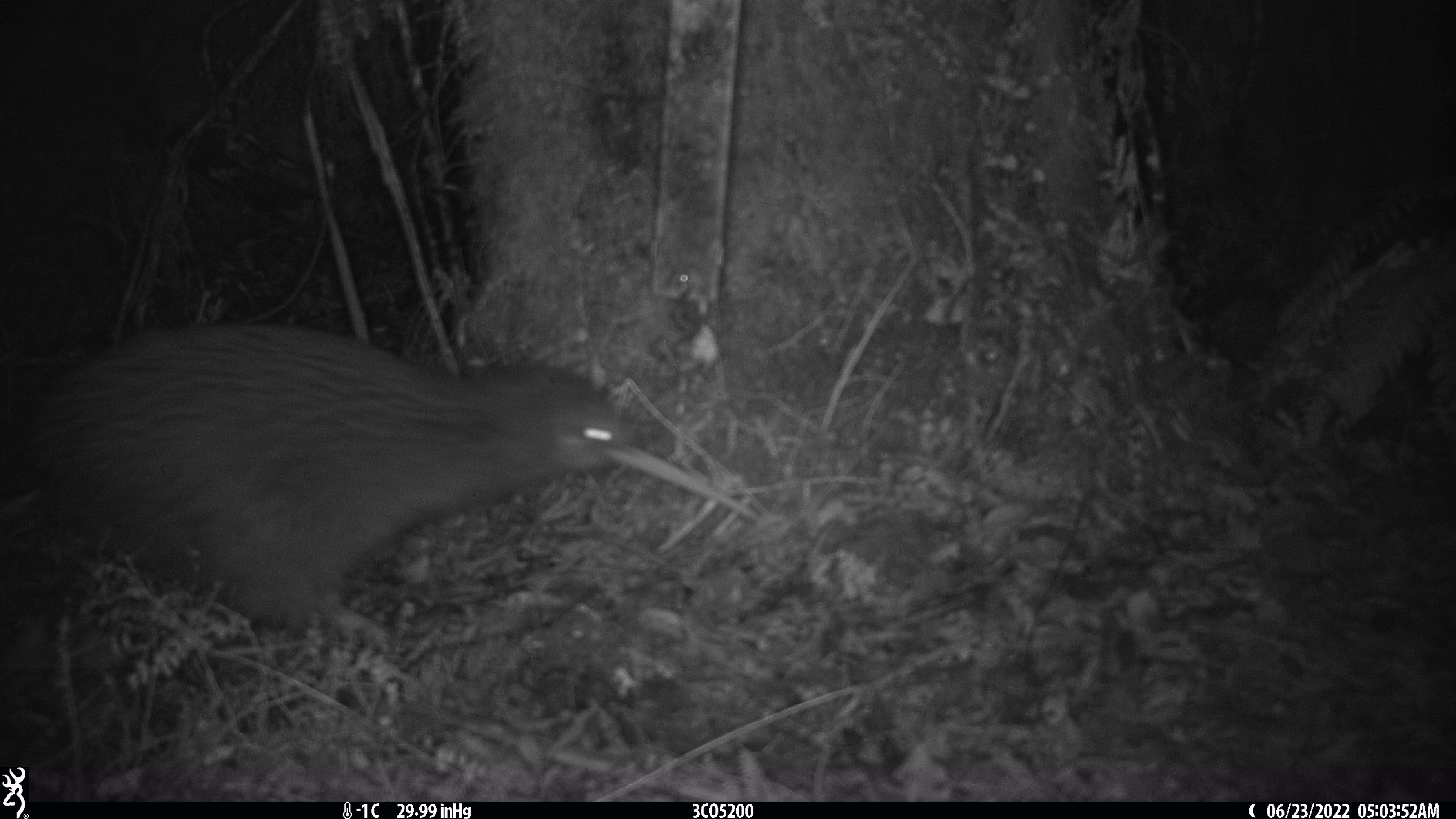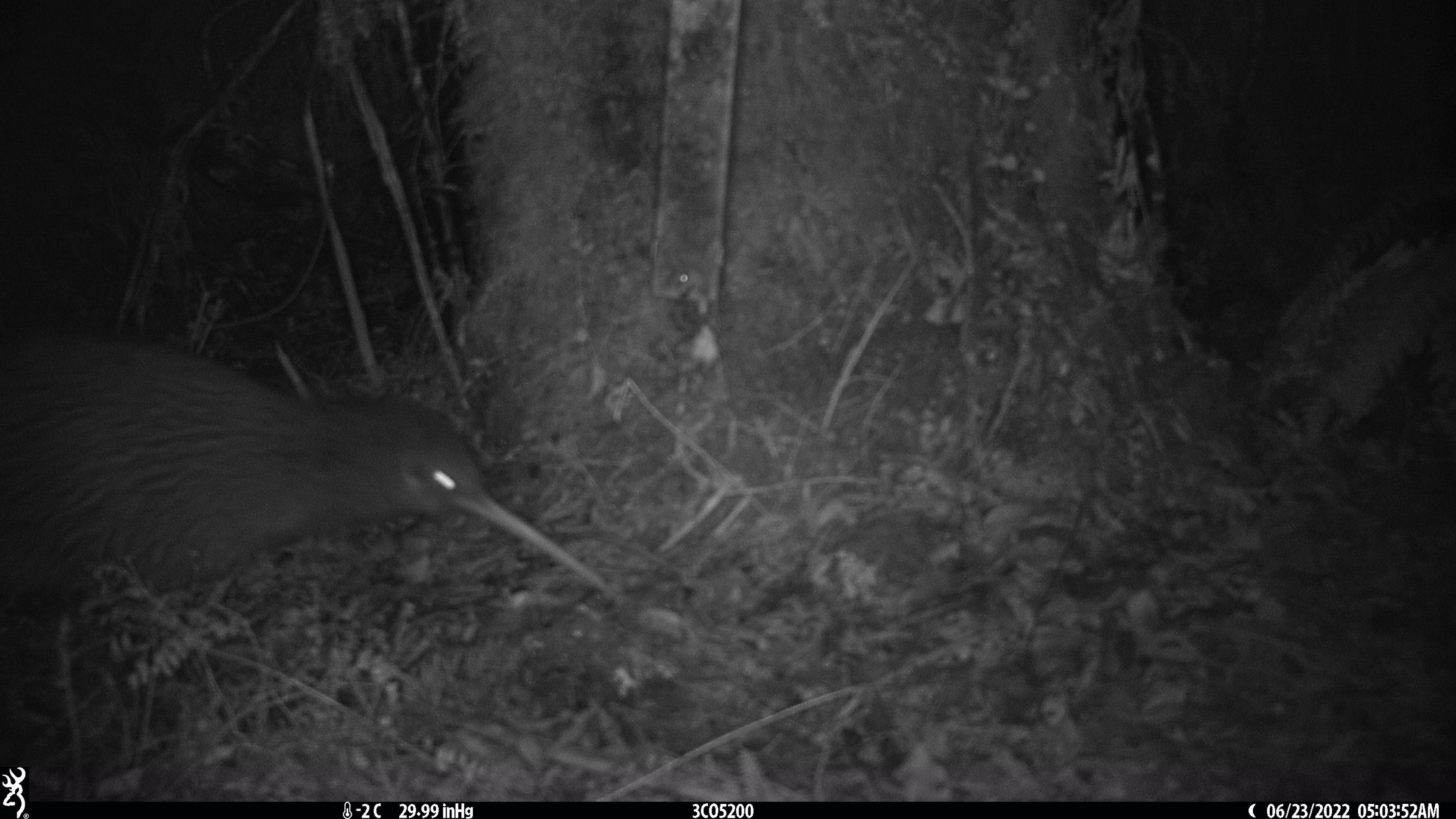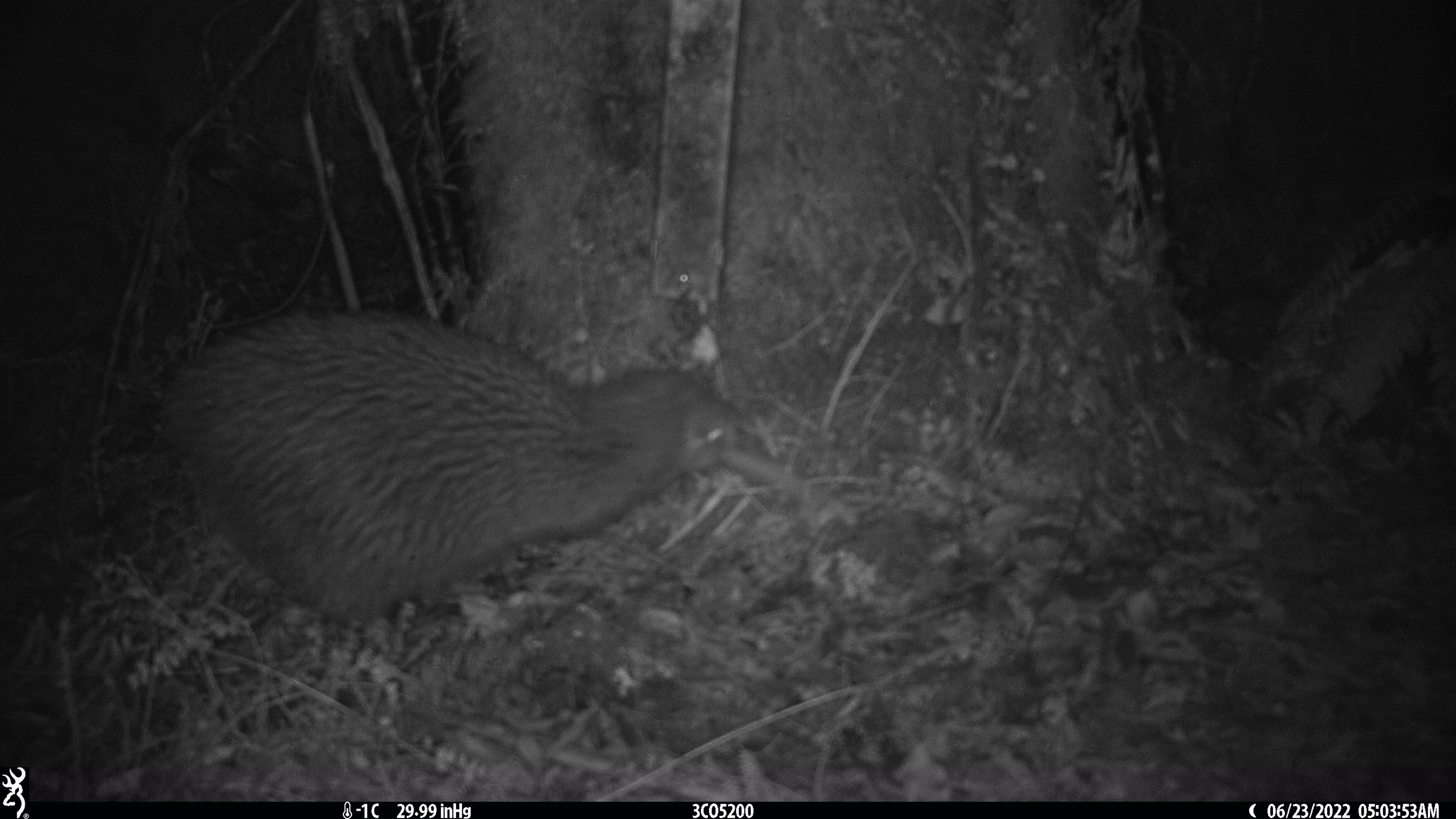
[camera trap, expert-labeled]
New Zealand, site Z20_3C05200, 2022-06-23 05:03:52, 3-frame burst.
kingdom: Animalia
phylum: Chordata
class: Aves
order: Apterygiformes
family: Apterygidae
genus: Apteryx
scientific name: Apteryx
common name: kiwi